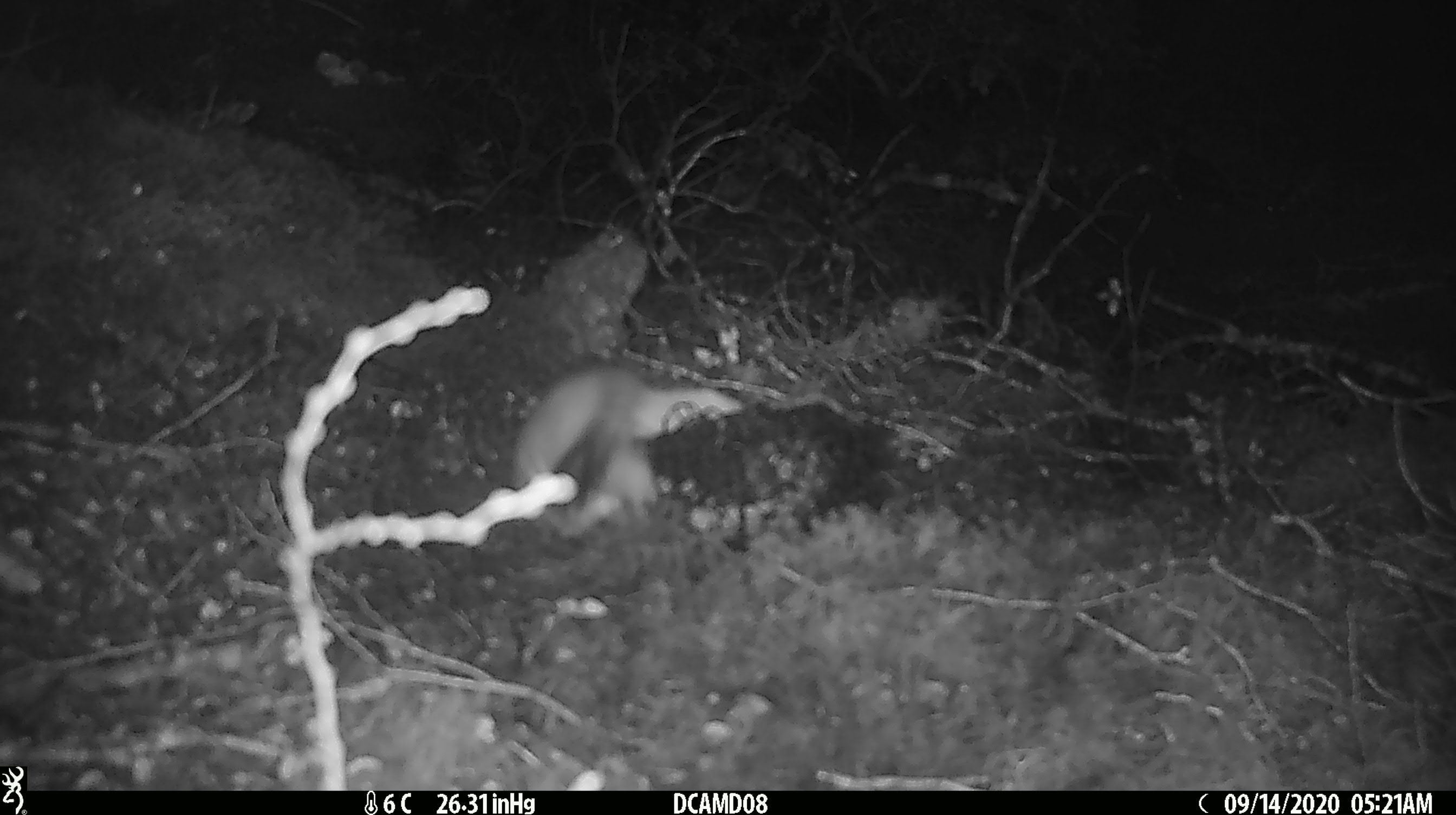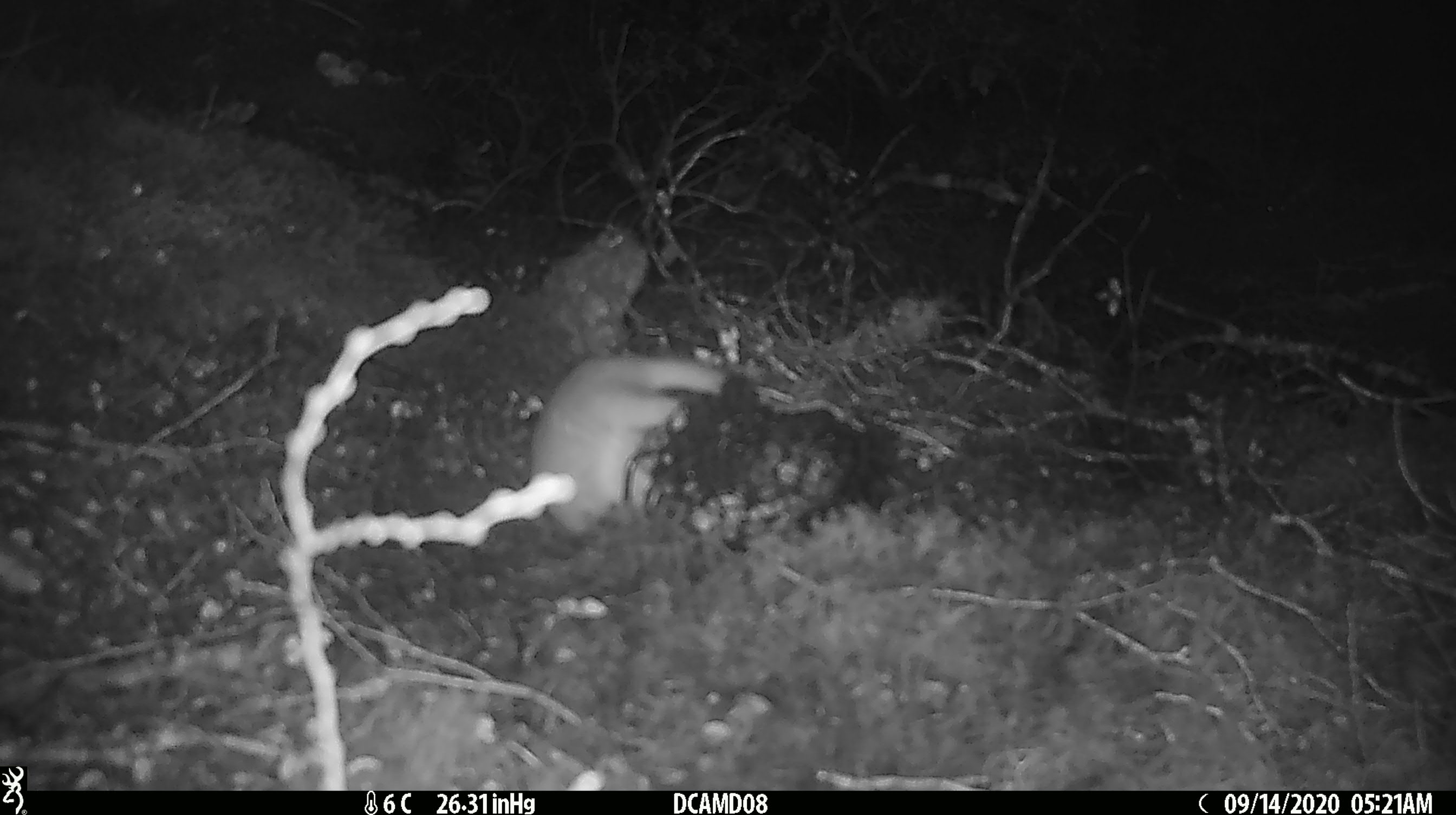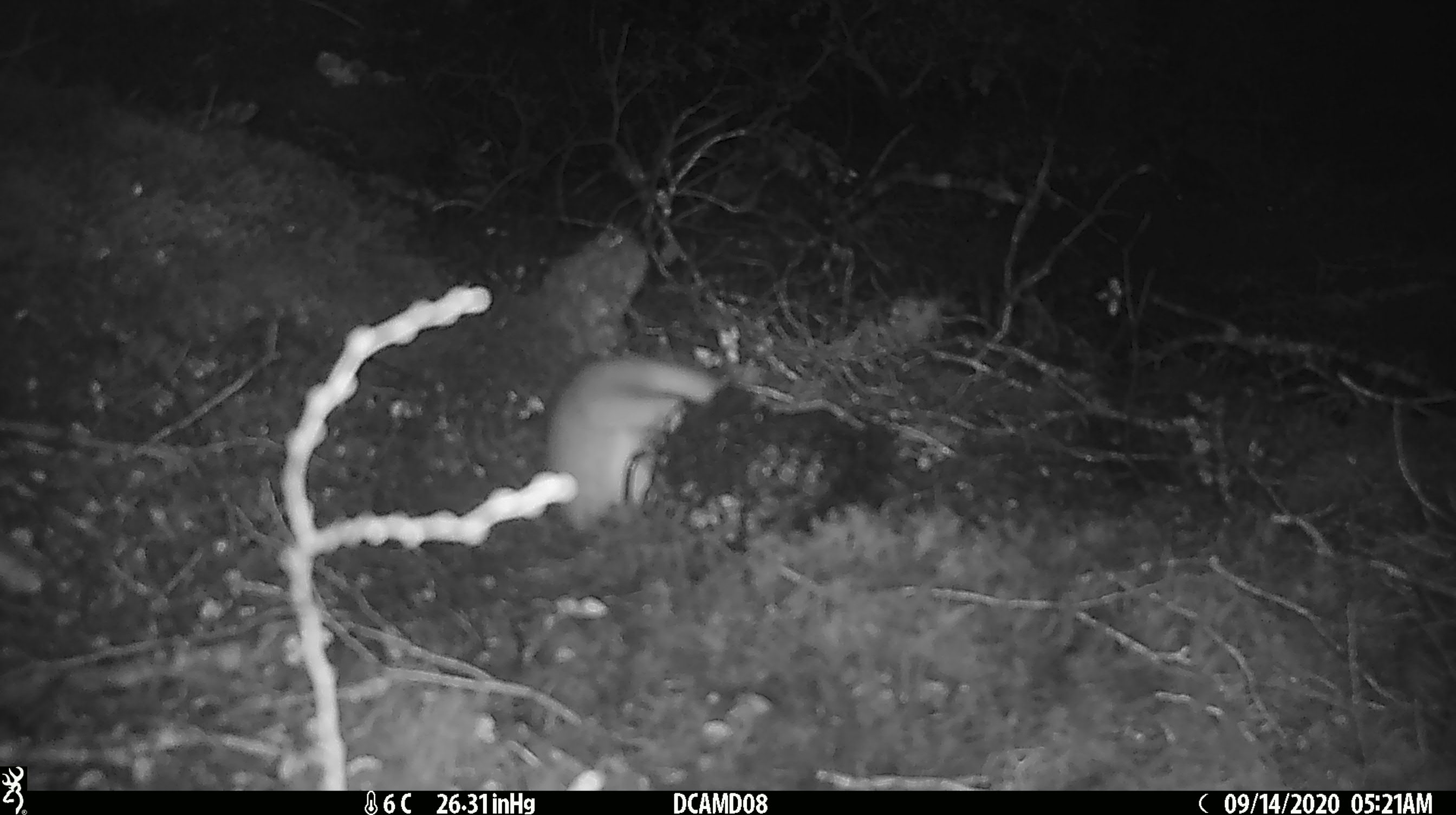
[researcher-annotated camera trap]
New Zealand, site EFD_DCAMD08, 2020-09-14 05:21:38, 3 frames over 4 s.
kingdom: Animalia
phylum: Chordata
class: Mammalia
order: Carnivora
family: Mustelidae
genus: Mustela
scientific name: Mustela erminea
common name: stoat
Stoat (Mustela erminea).